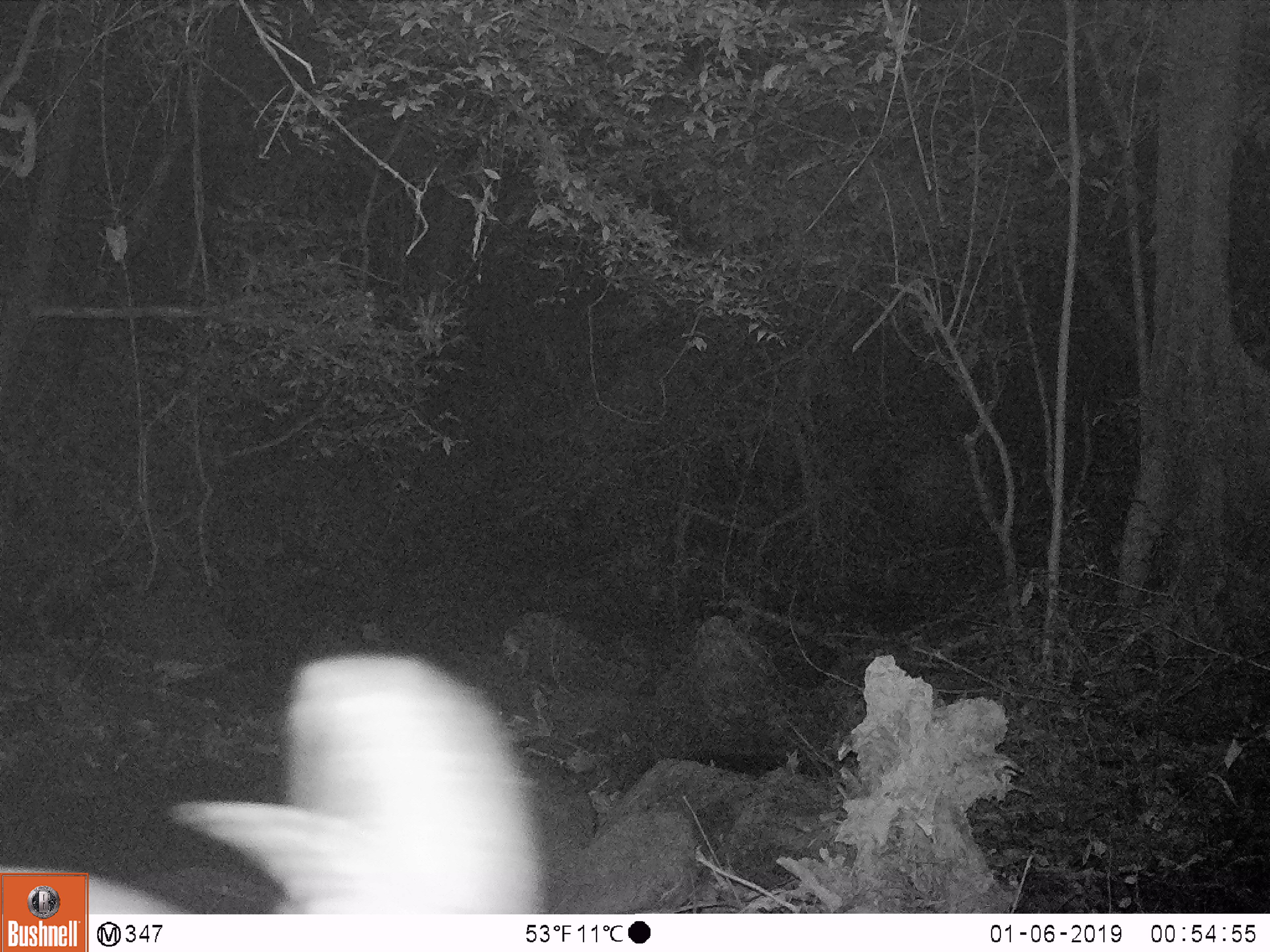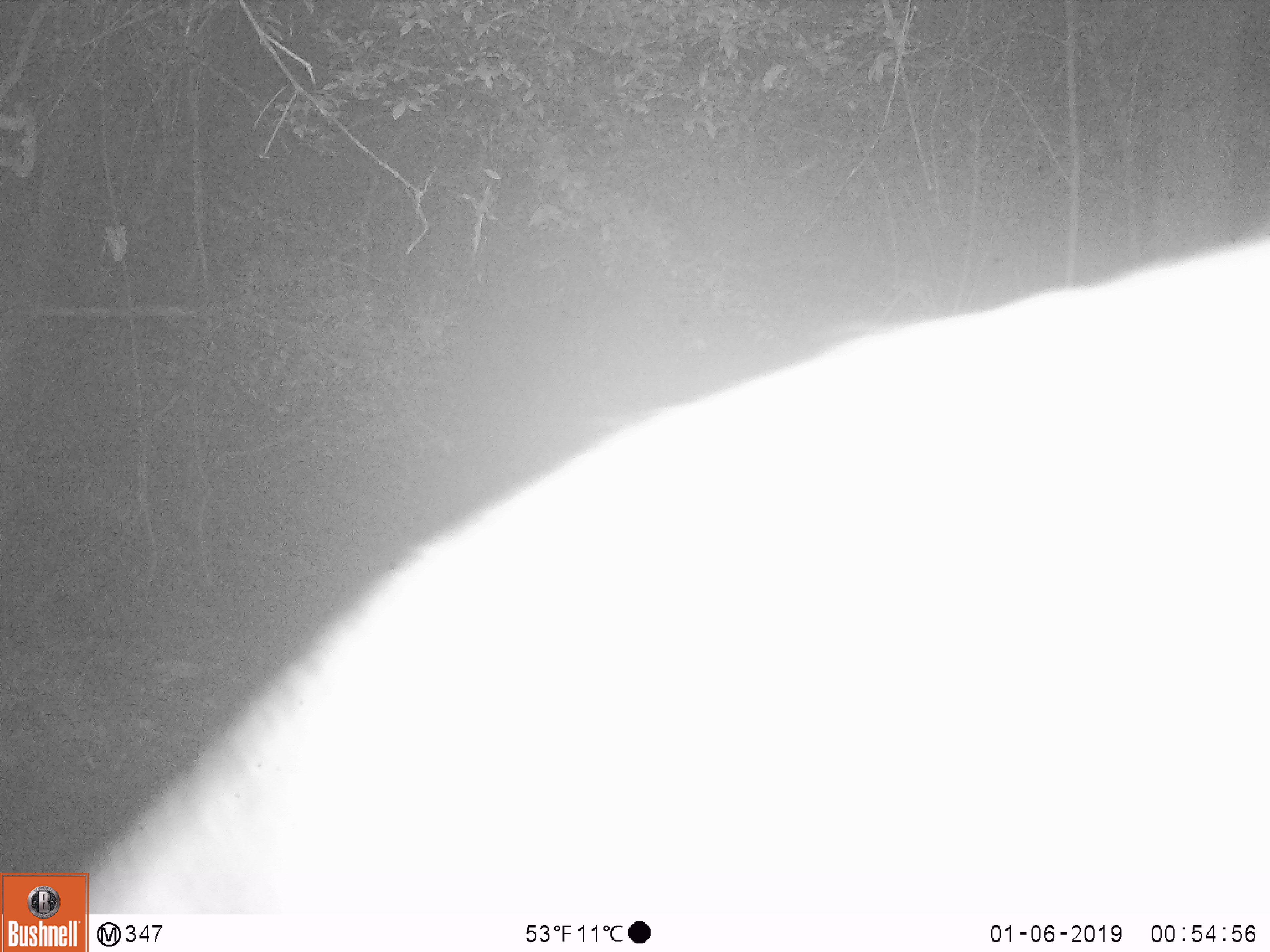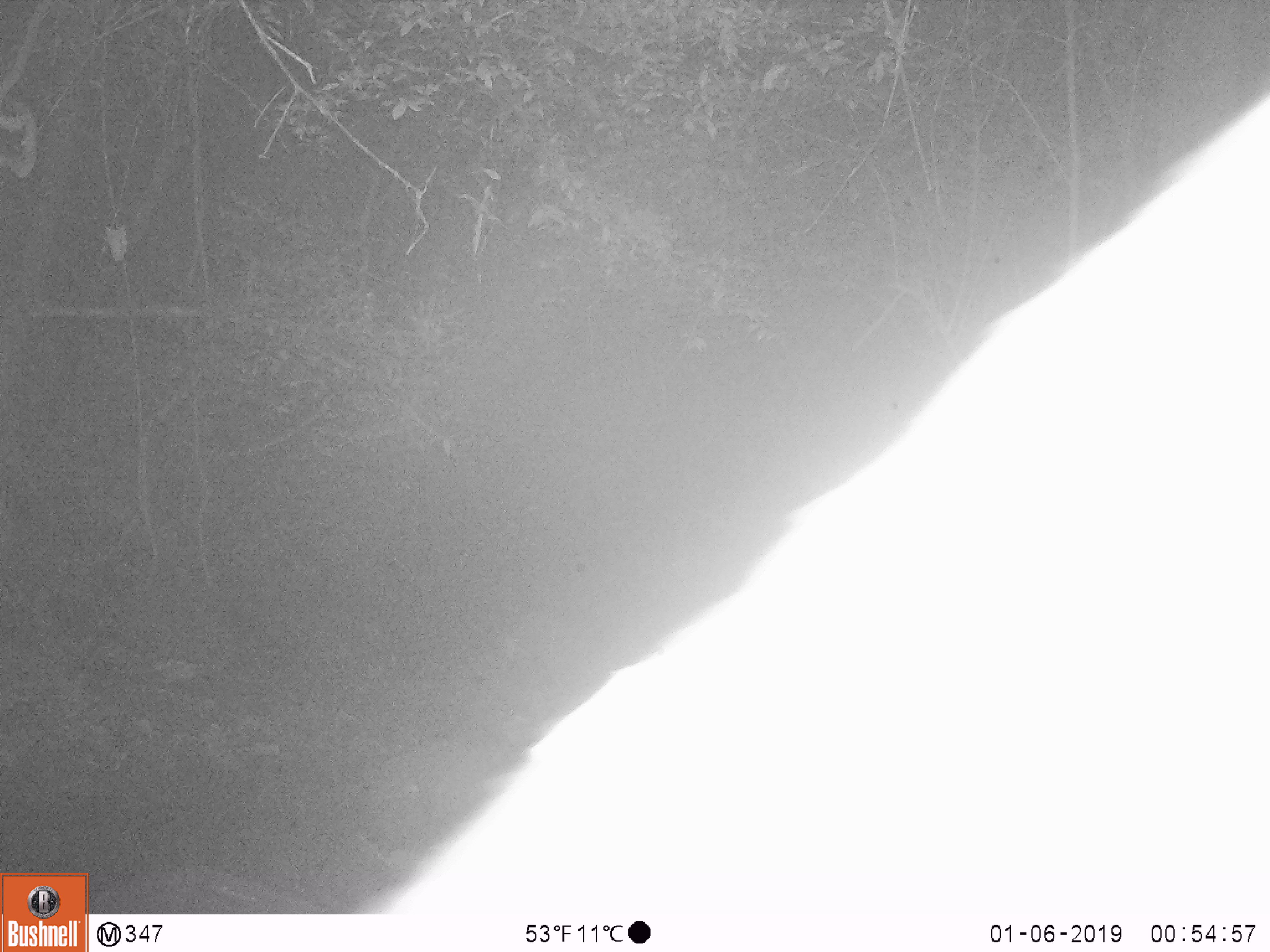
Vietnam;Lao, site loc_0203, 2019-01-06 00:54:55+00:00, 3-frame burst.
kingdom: Animalia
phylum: Chordata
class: Mammalia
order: Artiodactyla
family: Bovidae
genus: Capricornis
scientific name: Capricornis sumatraensis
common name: chinese serow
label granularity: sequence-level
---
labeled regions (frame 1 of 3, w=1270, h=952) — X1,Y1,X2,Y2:
chinese serow: 0,647,550,914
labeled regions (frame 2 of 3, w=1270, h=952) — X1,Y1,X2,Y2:
chinese serow: 0,231,1269,915